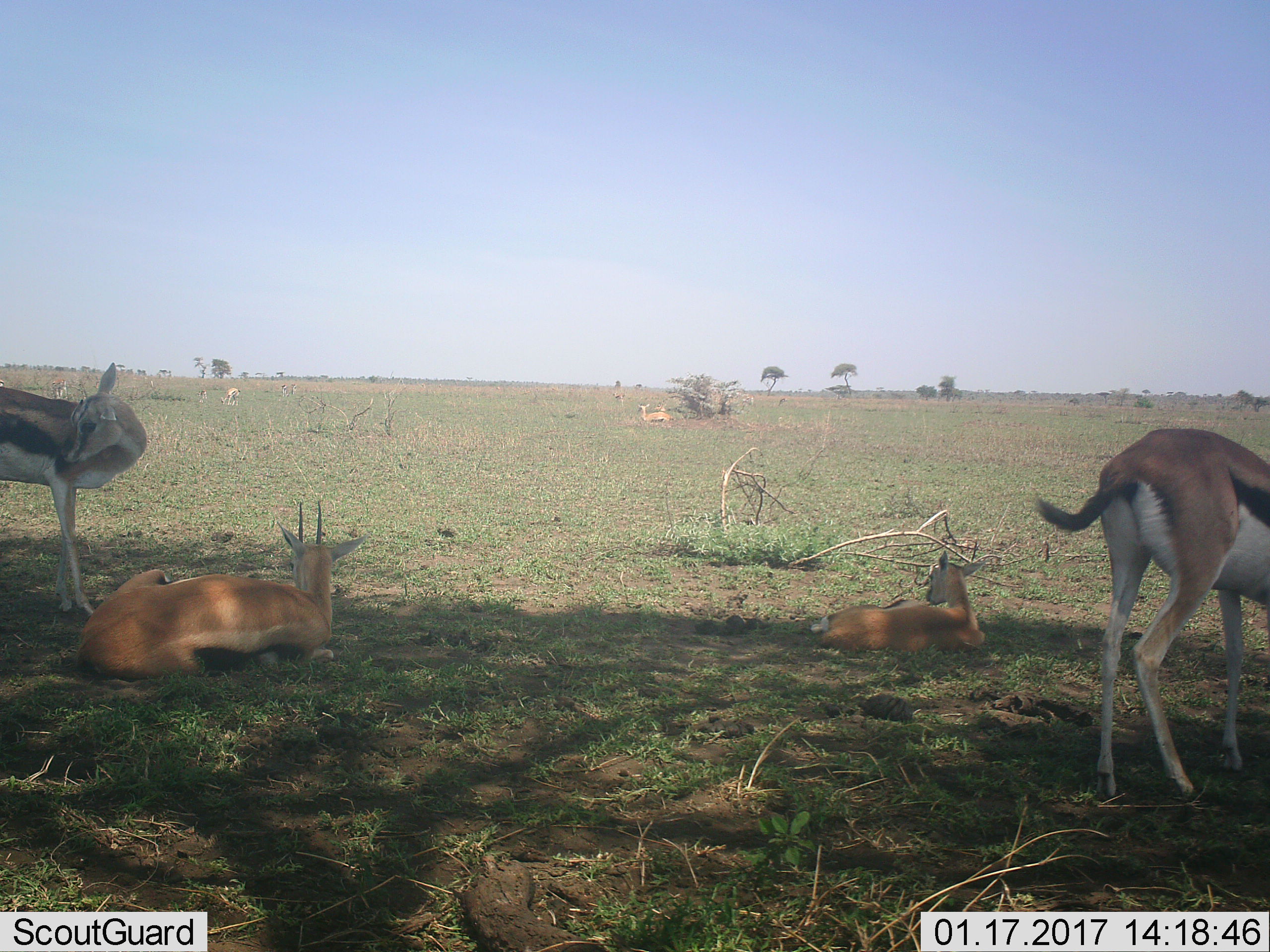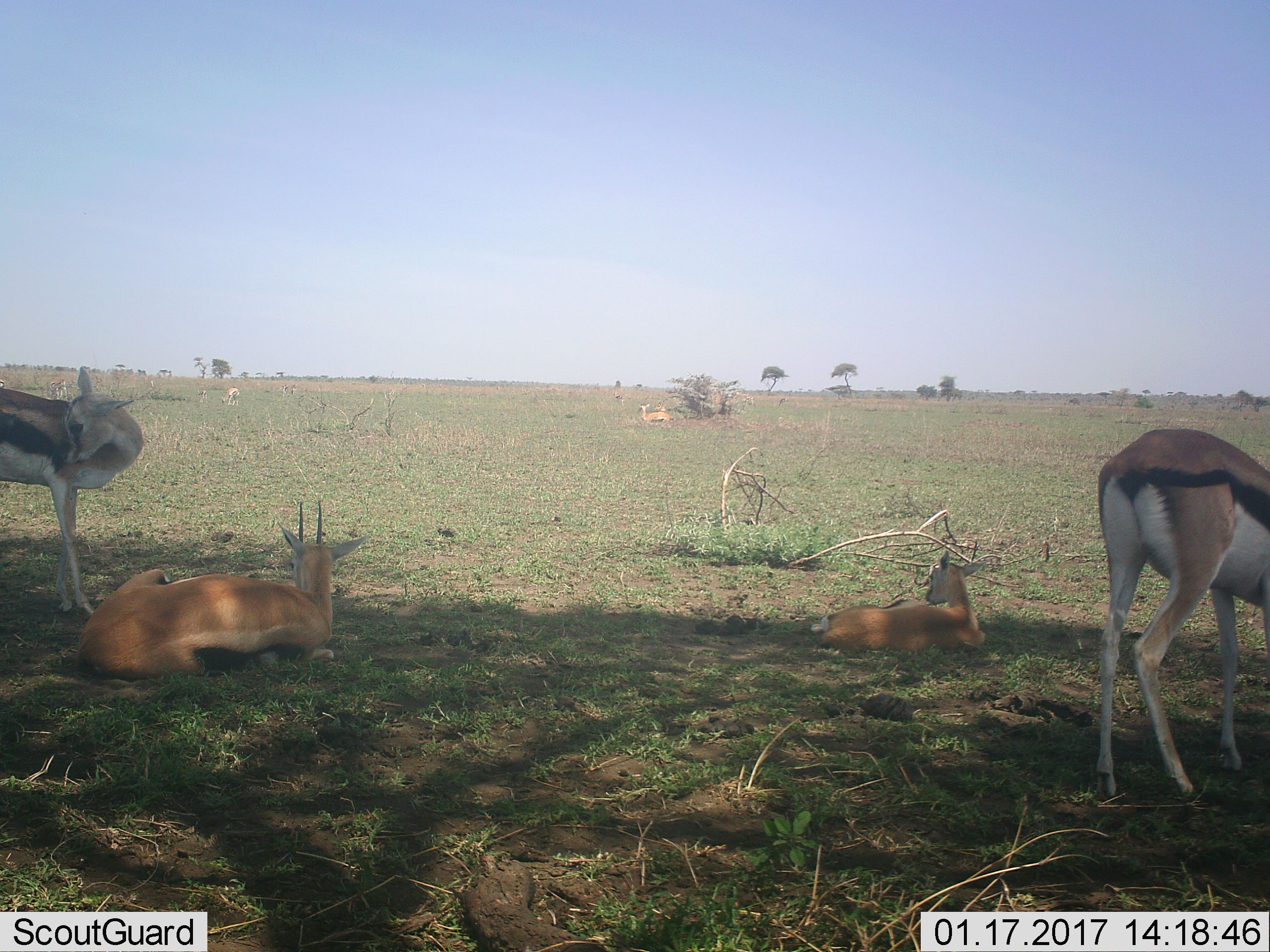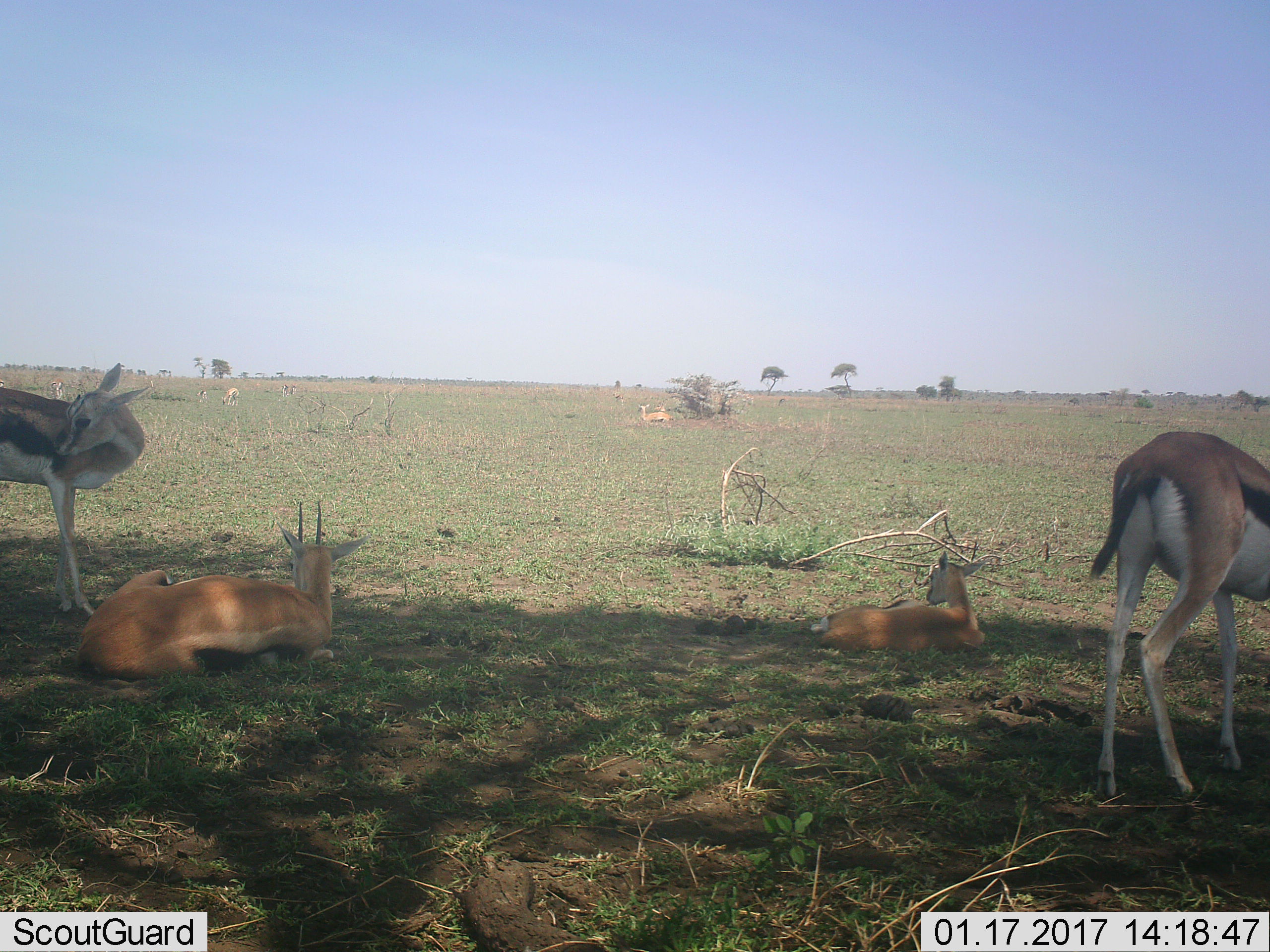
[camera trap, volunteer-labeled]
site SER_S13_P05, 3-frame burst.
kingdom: Animalia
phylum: Chordata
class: Mammalia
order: Artiodactyla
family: Bovidae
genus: Eudorcas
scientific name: Eudorcas thomsonii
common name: thomson's gazelle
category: gazellethomsons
Gazellethomsons (thomson's gazelle) (Eudorcas thomsonii), count 10. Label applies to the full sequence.